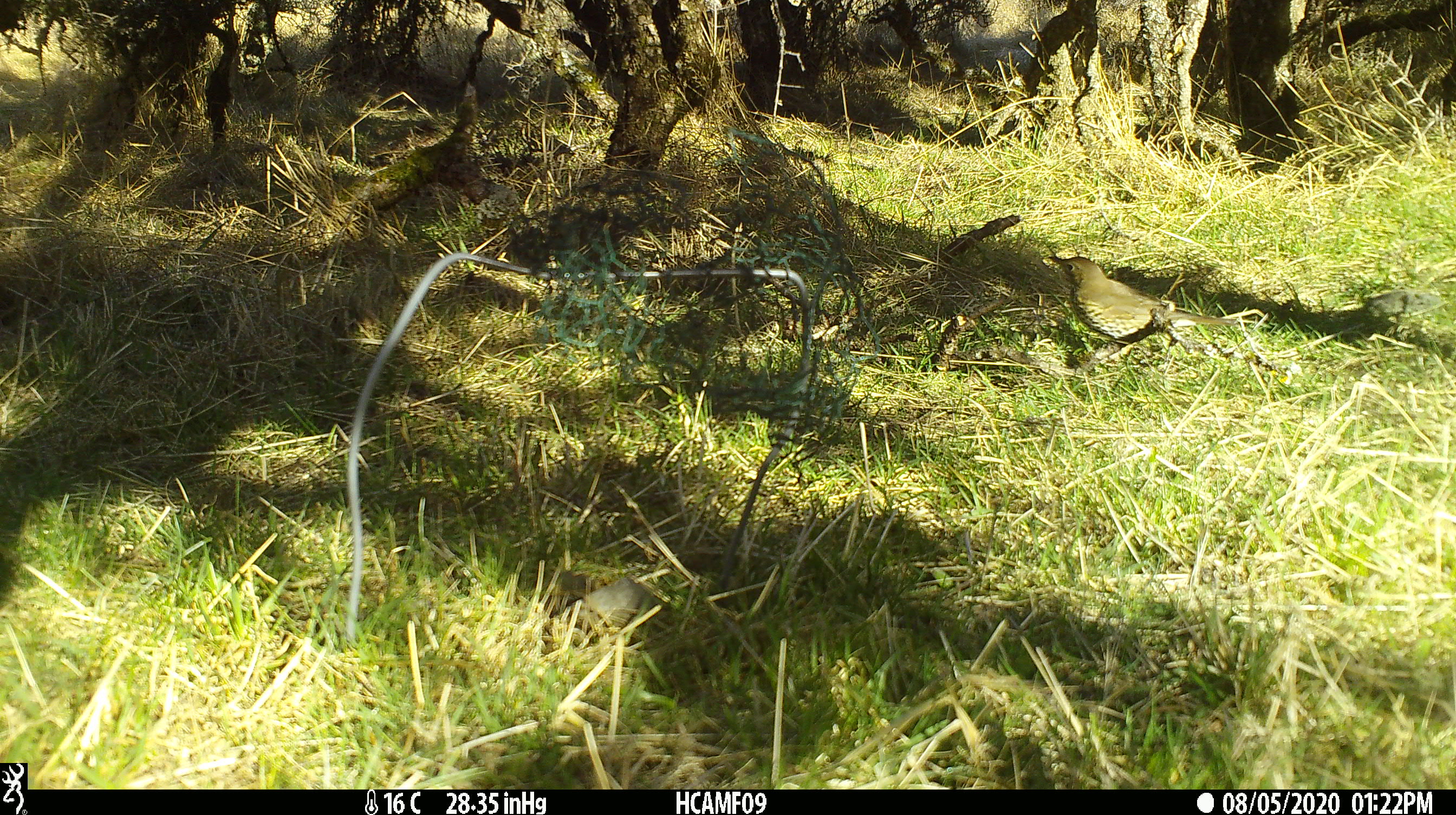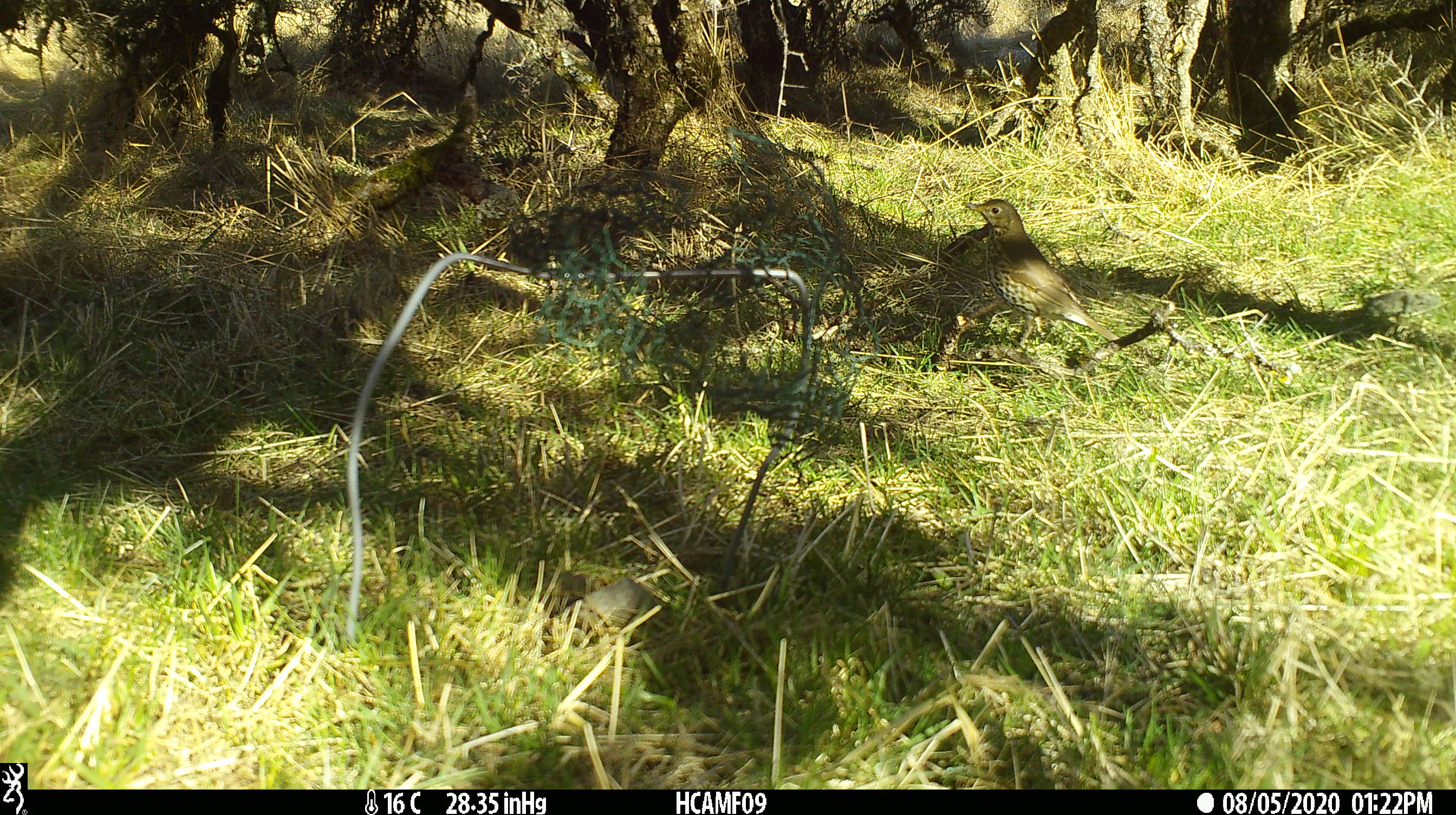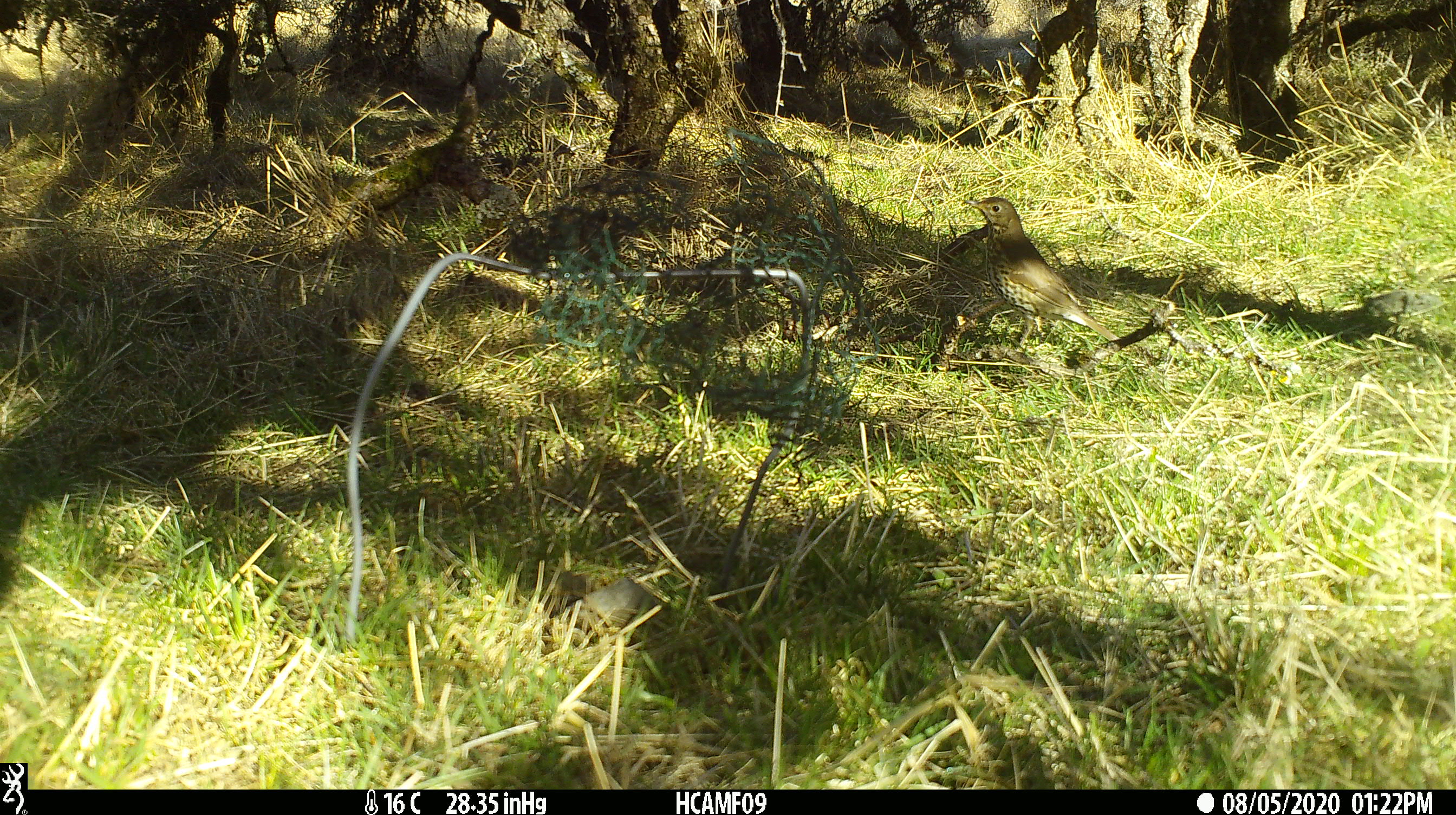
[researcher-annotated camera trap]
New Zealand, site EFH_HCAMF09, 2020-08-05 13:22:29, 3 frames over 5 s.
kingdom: Animalia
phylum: Chordata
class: Aves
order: Passeriformes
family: Turdidae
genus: Turdus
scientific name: Turdus philomelos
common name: song thrush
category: thrush